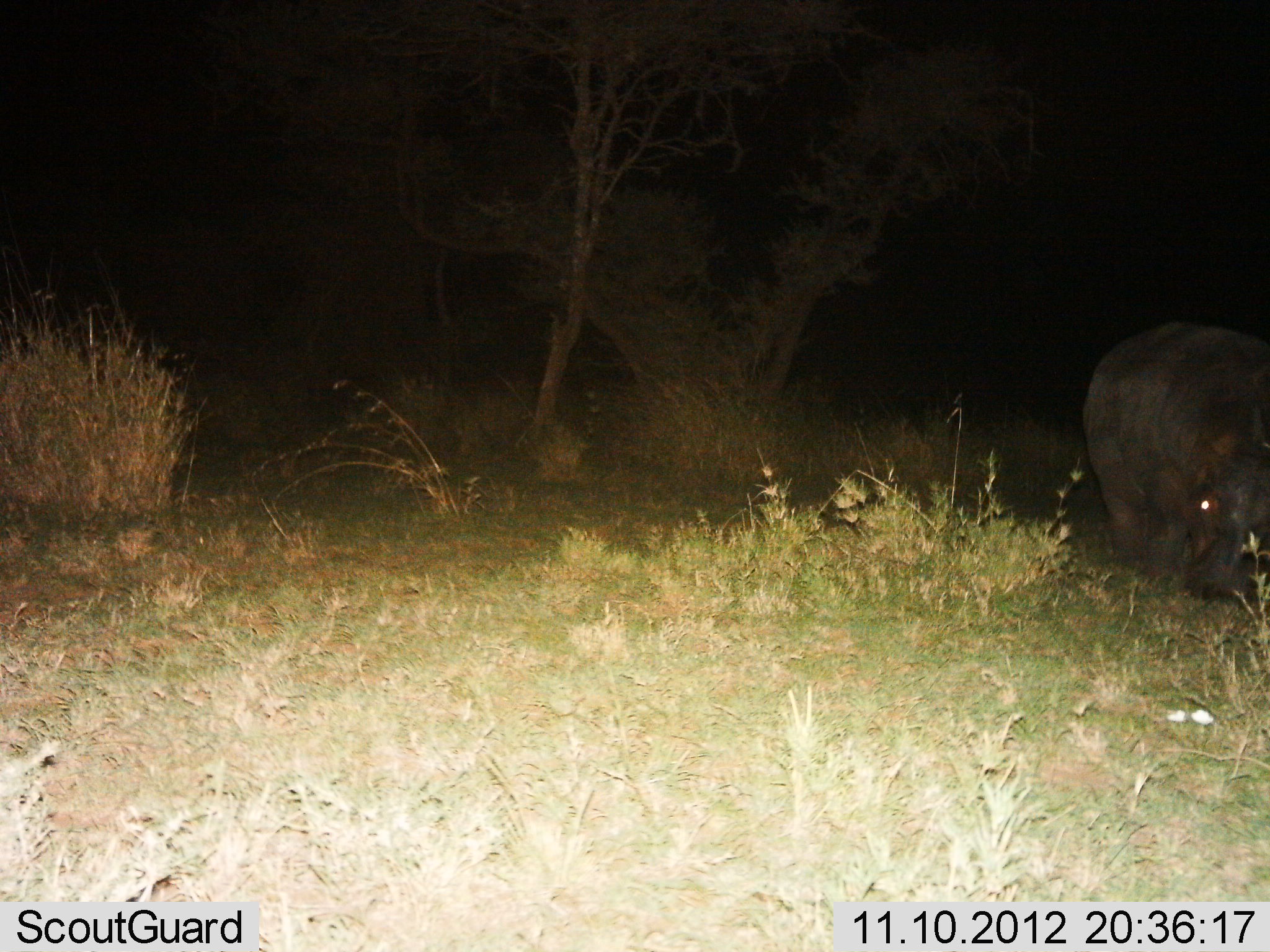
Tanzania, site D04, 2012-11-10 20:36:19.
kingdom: Animalia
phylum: Chordata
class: Mammalia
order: Artiodactyla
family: Hippopotamidae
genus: Hippopotamus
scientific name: Hippopotamus amphibius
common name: hippopotamus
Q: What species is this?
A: Hippopotamus (Hippopotamus amphibius).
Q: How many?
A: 1.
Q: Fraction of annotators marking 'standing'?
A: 20%.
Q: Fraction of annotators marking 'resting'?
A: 10%.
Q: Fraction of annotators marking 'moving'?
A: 10%.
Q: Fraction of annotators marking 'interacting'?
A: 0%.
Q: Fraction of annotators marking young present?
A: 0%.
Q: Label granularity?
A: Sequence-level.